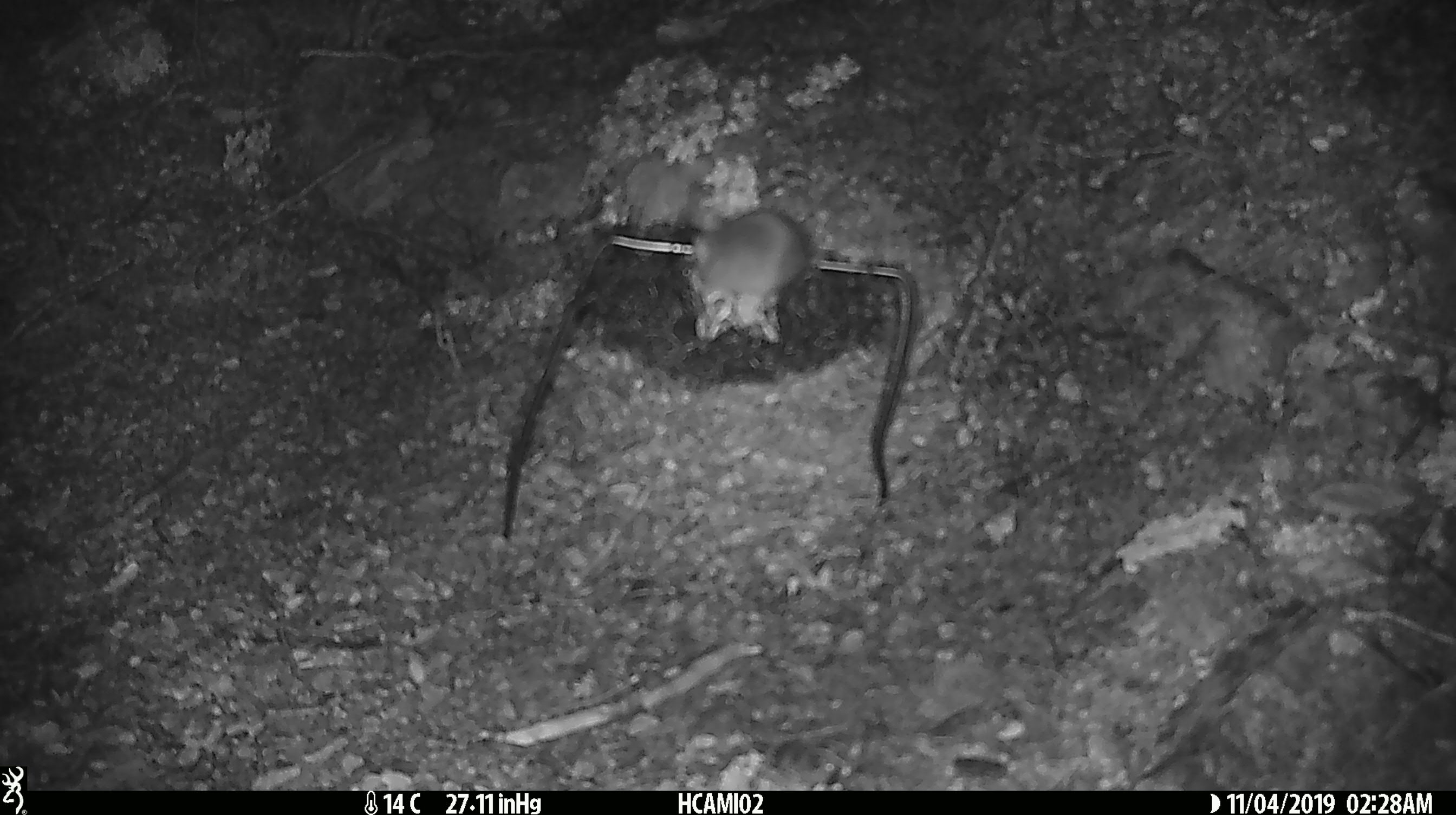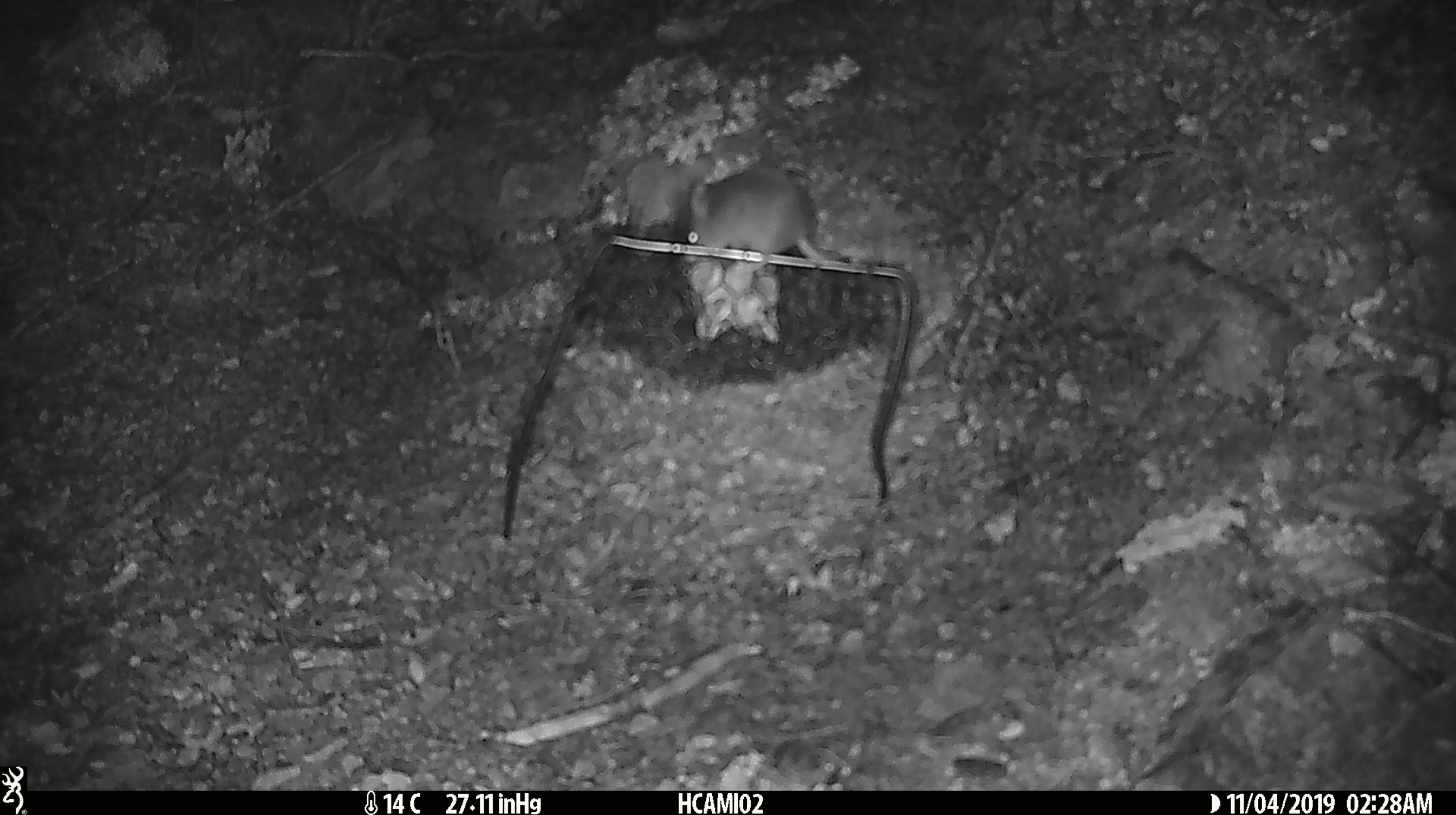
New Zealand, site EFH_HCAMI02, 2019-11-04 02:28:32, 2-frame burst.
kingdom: Animalia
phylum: Chordata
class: Mammalia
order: Rodentia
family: Muridae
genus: Mus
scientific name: Mus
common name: mouse